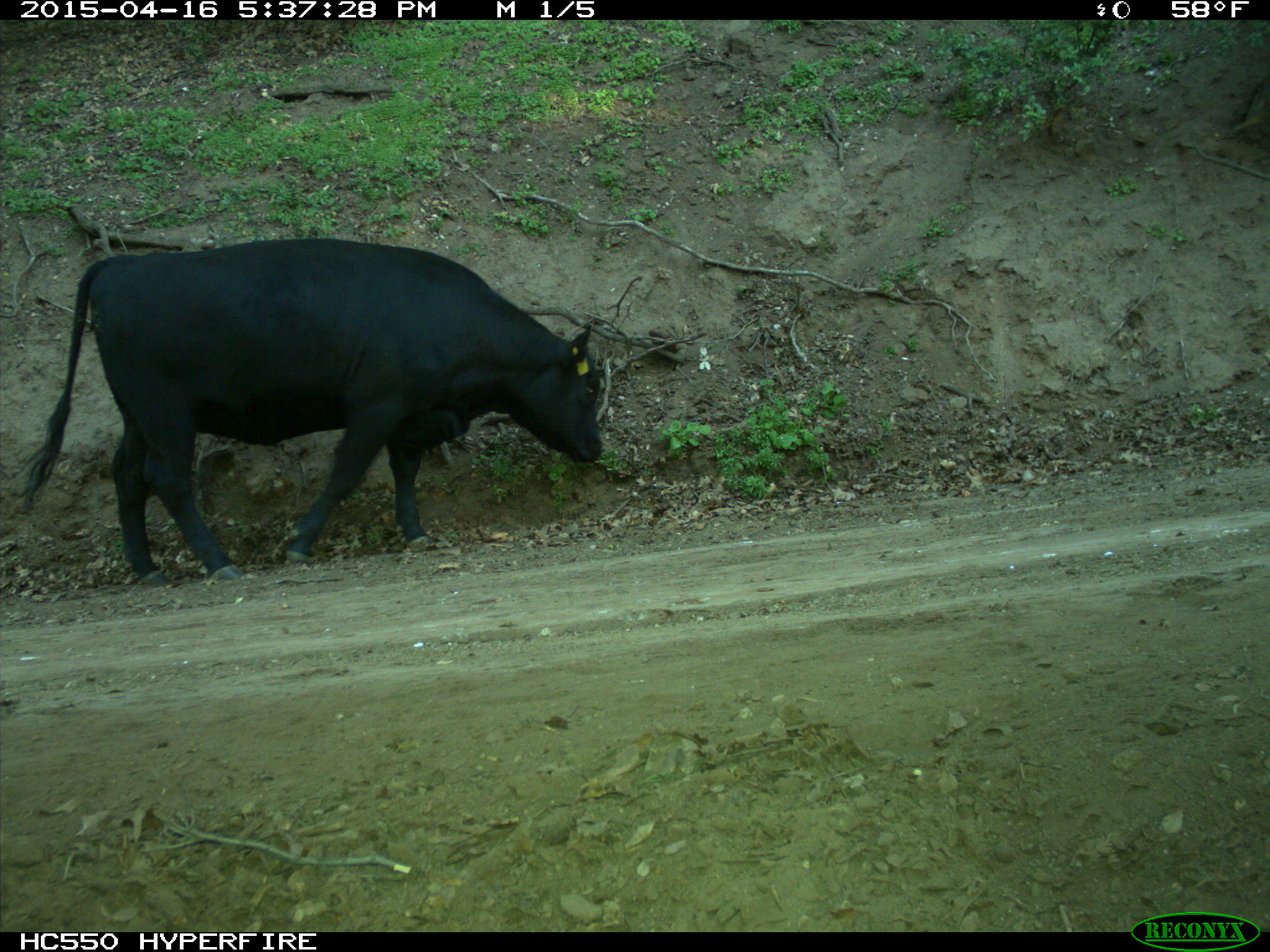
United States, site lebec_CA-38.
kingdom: Animalia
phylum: Chordata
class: Mammalia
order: Artiodactyla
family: Bovidae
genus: Bos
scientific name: Bos taurus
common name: domestic cow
Bos taurus (domestic cow).